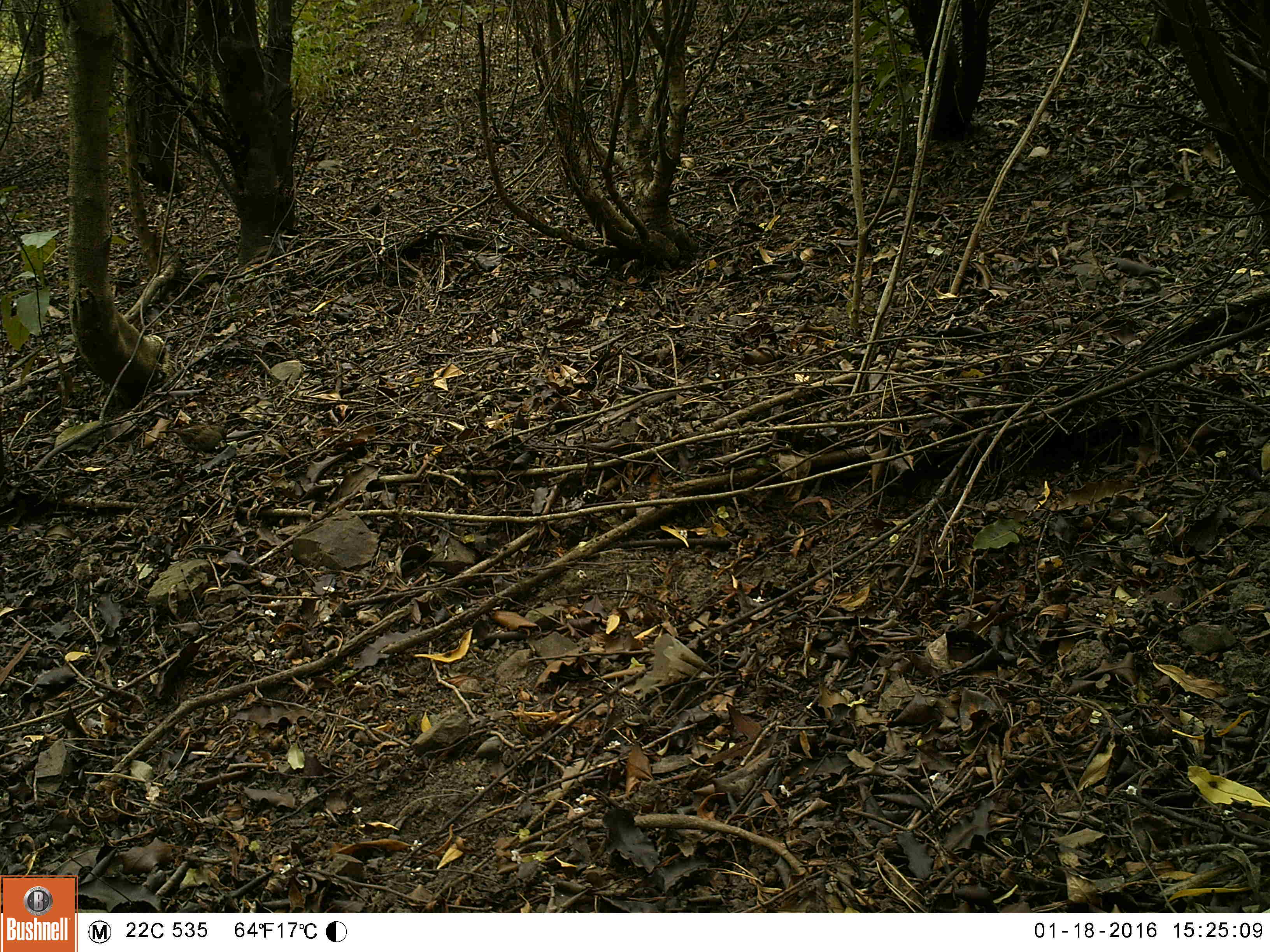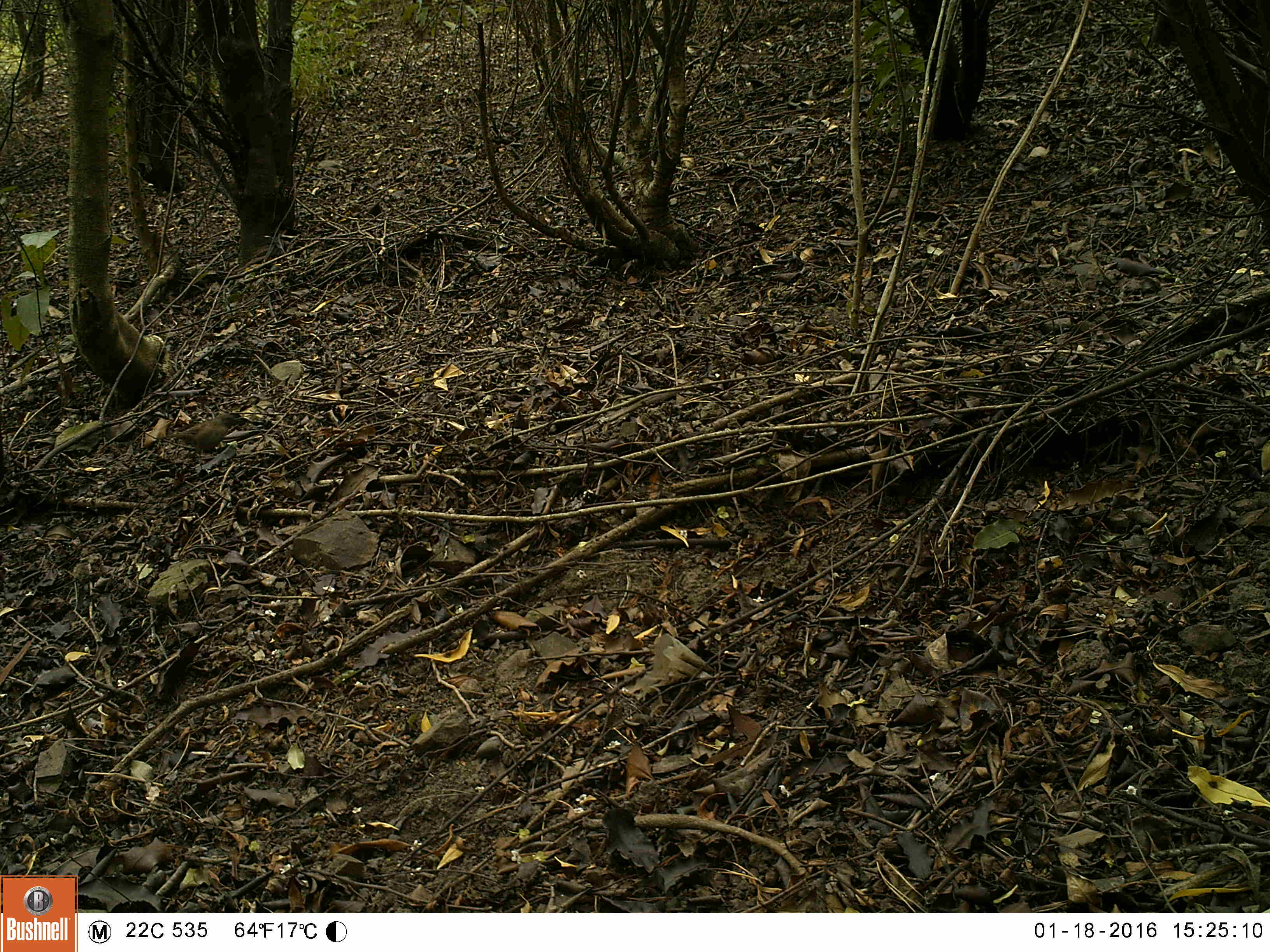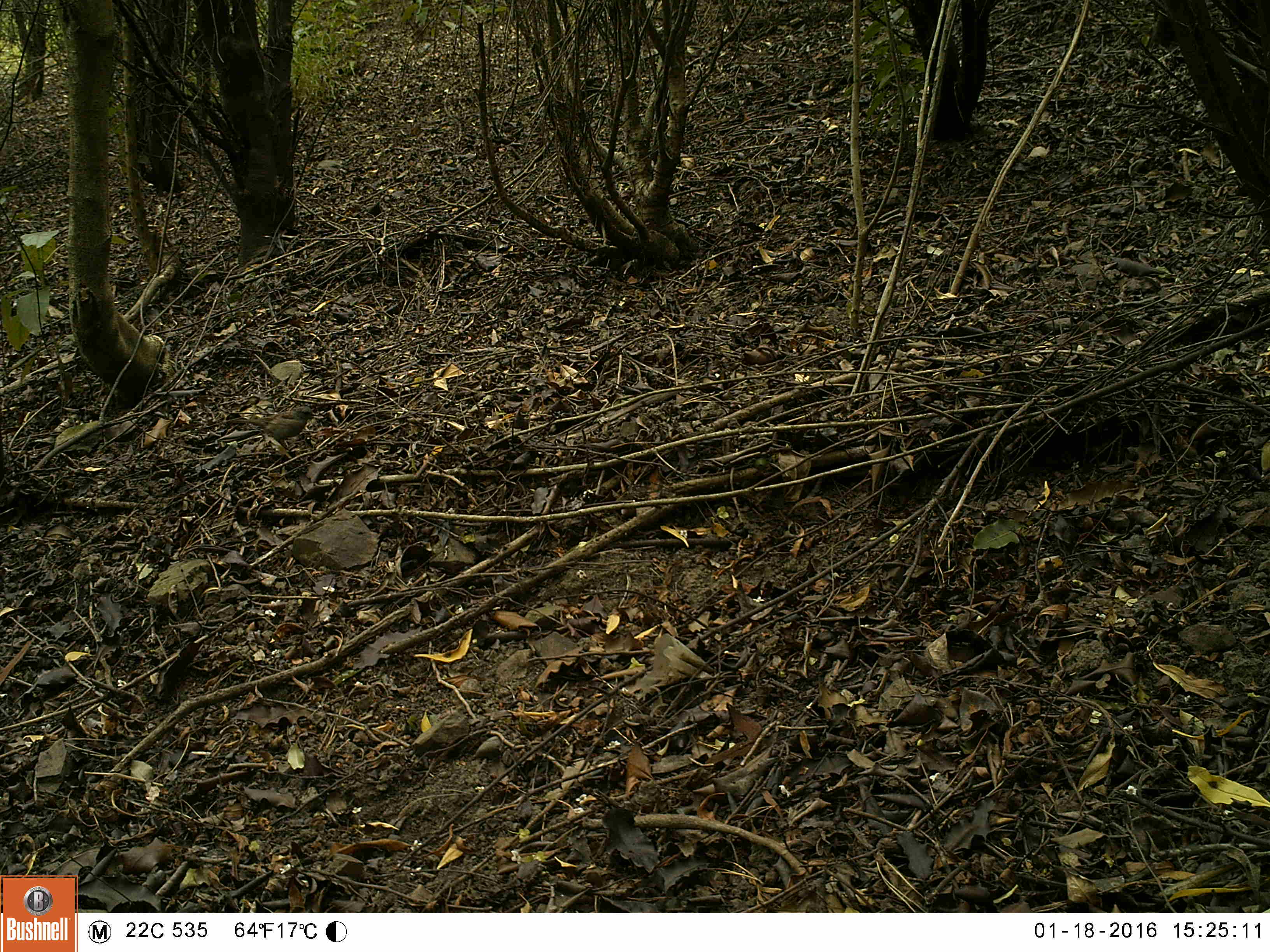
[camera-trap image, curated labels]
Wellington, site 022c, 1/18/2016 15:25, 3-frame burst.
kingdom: Animalia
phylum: Chordata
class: Aves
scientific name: Aves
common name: bird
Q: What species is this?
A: Bird (Aves).